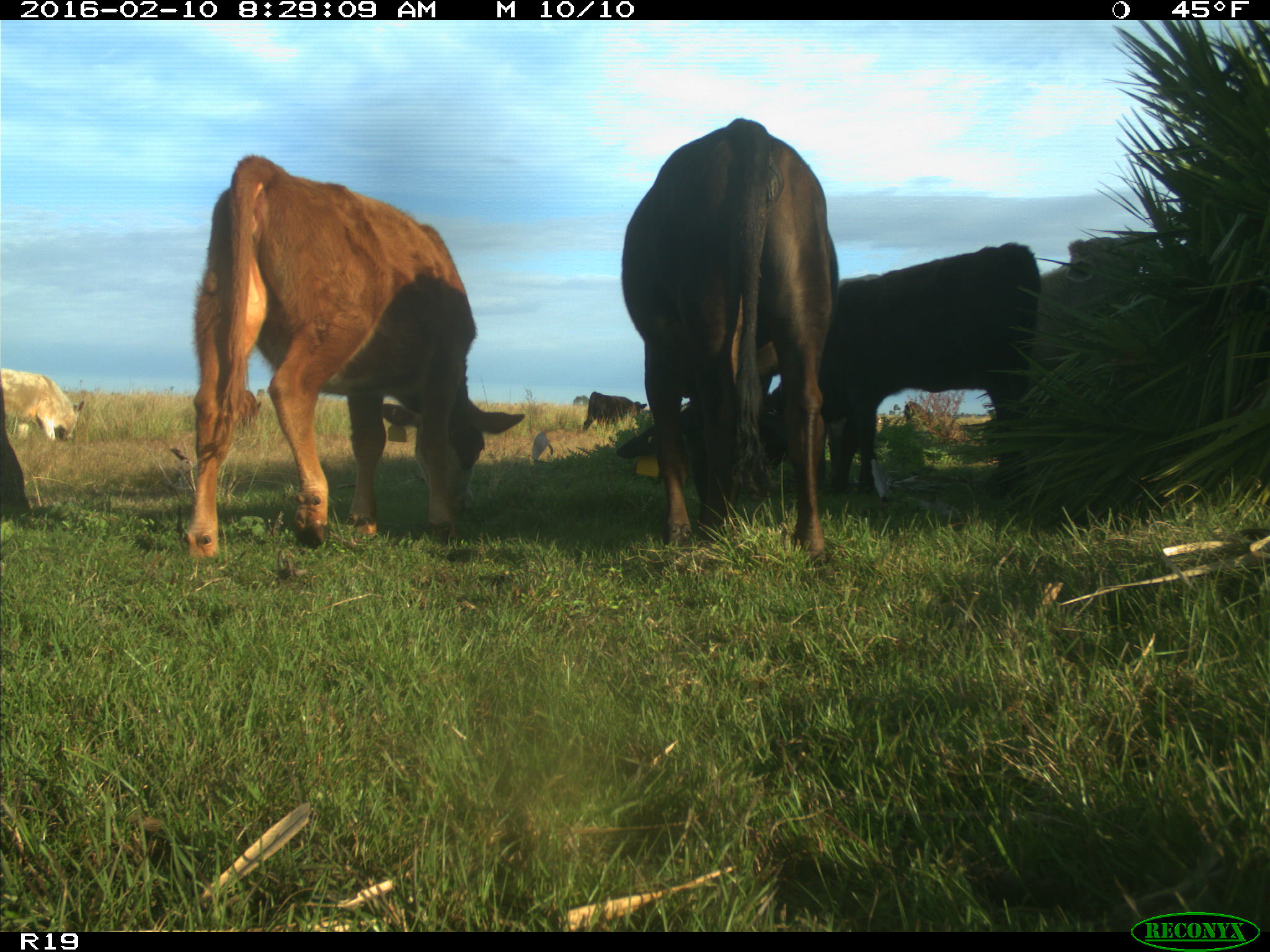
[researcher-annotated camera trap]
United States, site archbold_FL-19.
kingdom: Animalia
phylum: Chordata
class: Mammalia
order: Artiodactyla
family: Bovidae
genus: Bos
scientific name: Bos taurus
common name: domestic cow